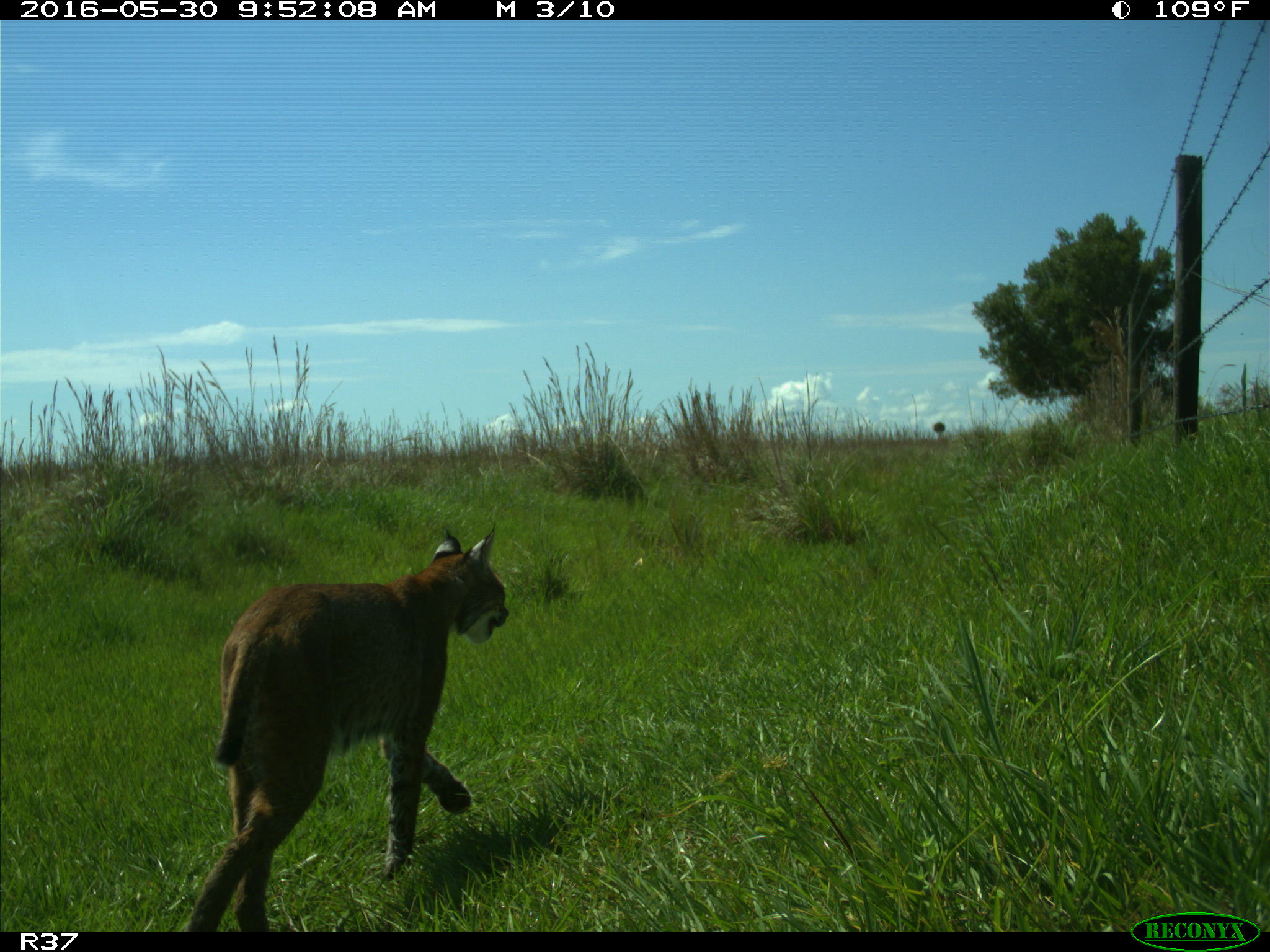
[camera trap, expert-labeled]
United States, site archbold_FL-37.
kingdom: Animalia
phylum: Chordata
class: Mammalia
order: Carnivora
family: Felidae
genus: Lynx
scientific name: Lynx rufus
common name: bobcat